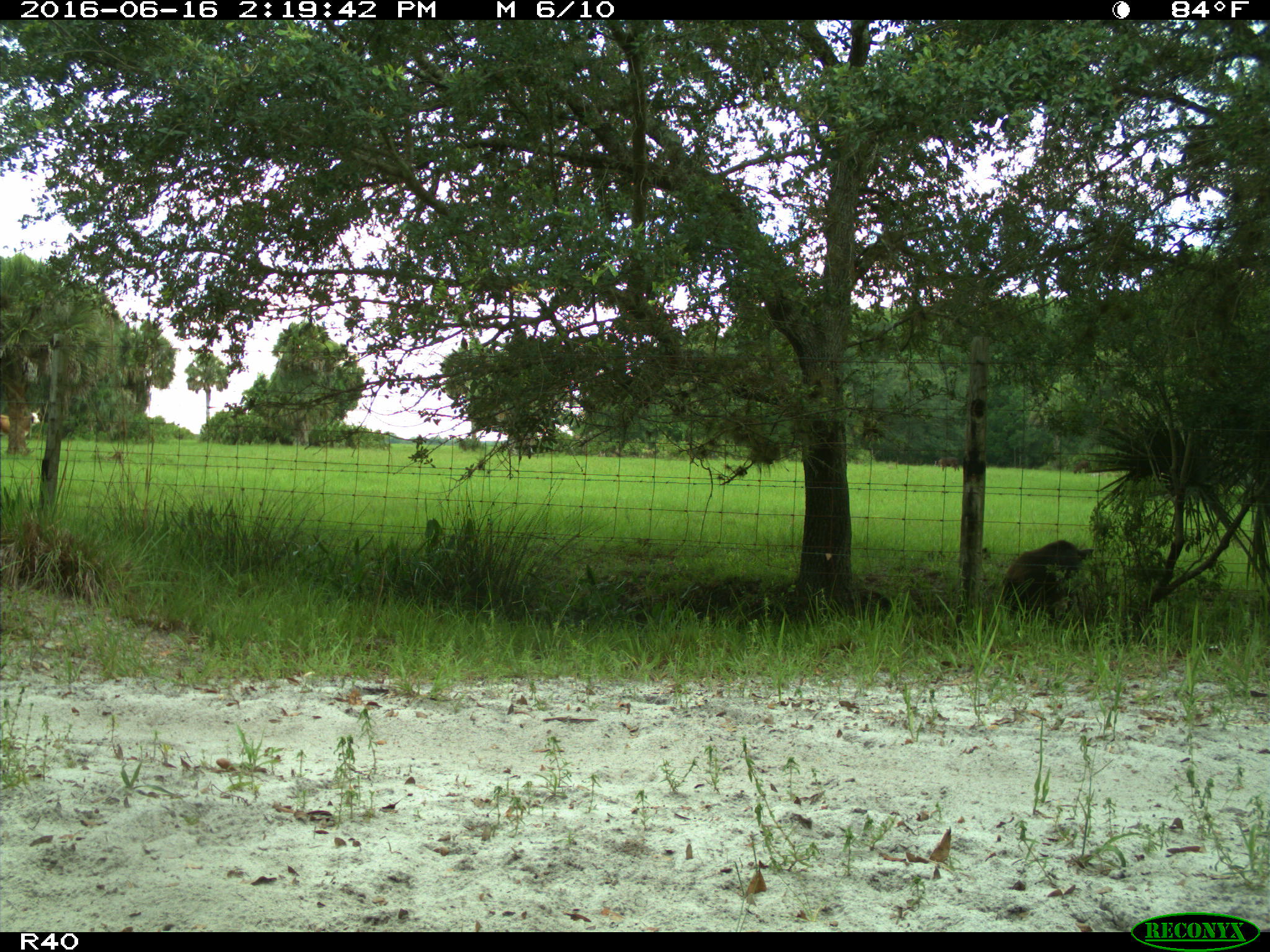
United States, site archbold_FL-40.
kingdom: Animalia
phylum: Chordata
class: Mammalia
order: Artiodactyla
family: Suidae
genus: Sus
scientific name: Sus scrofa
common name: wild boar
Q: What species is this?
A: Sus scrofa (wild boar).